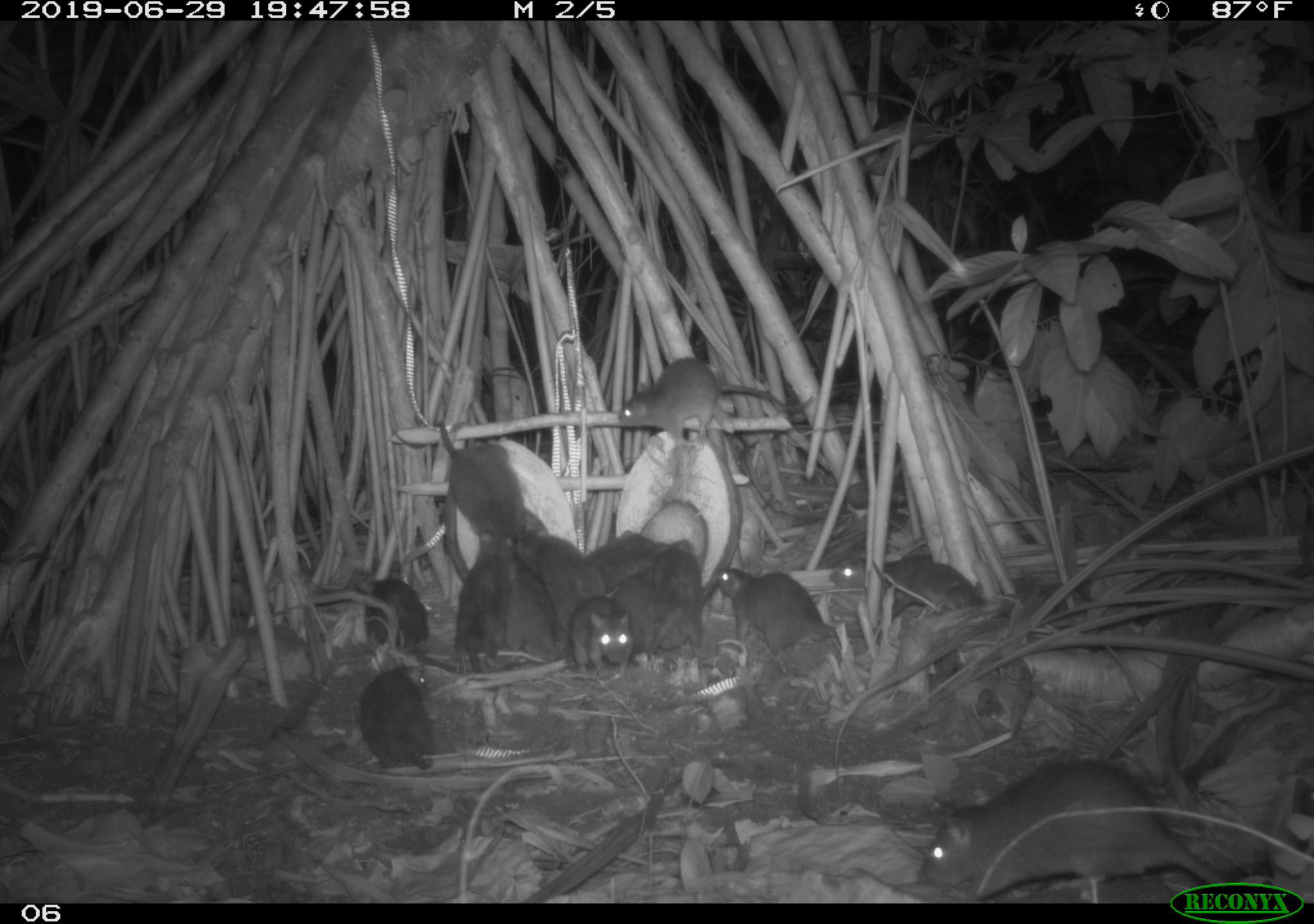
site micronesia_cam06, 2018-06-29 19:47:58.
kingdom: Animalia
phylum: Chordata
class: Mammalia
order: Rodentia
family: Muridae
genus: Rattus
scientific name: Rattus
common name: rat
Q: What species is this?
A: Rat (Rattus).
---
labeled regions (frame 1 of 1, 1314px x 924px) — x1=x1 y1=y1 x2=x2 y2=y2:
rat: x1=915 y1=759 x2=1216 y2=880; x1=615 y1=349 x2=817 y2=447; x1=708 y1=555 x2=893 y2=653; x1=434 y1=418 x2=540 y2=556; x1=826 y1=549 x2=995 y2=622; x1=350 y1=571 x2=462 y2=678; x1=450 y1=530 x2=523 y2=679; x1=357 y1=654 x2=447 y2=769; x1=521 y1=522 x2=604 y2=632; x1=505 y1=544 x2=563 y2=674; x1=657 y1=530 x2=715 y2=660; x1=567 y1=591 x2=644 y2=680; x1=584 y1=528 x2=667 y2=595; x1=606 y1=570 x2=660 y2=654